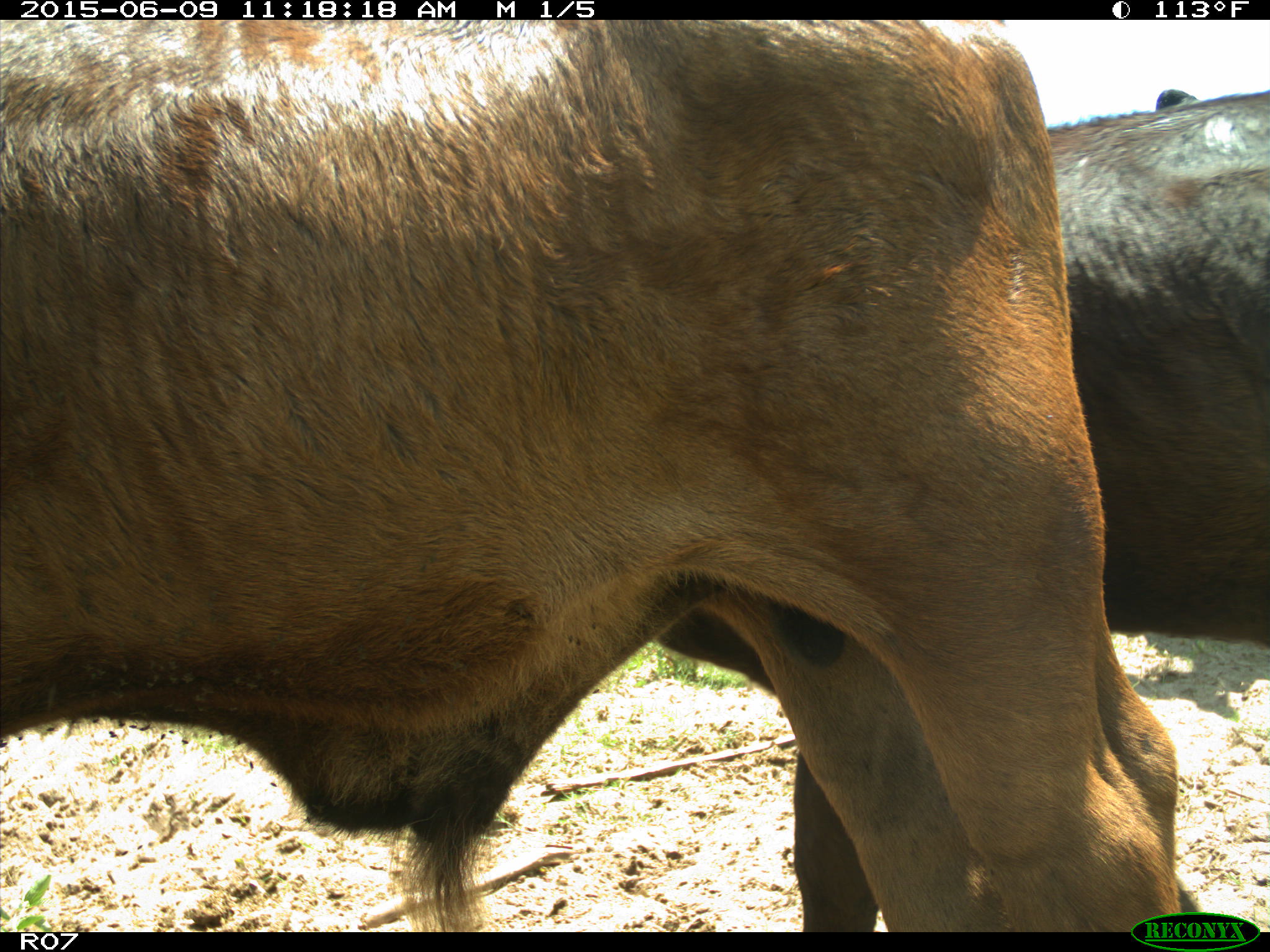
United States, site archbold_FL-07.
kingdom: Animalia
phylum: Chordata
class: Mammalia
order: Artiodactyla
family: Bovidae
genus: Bos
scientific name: Bos taurus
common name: domestic cow